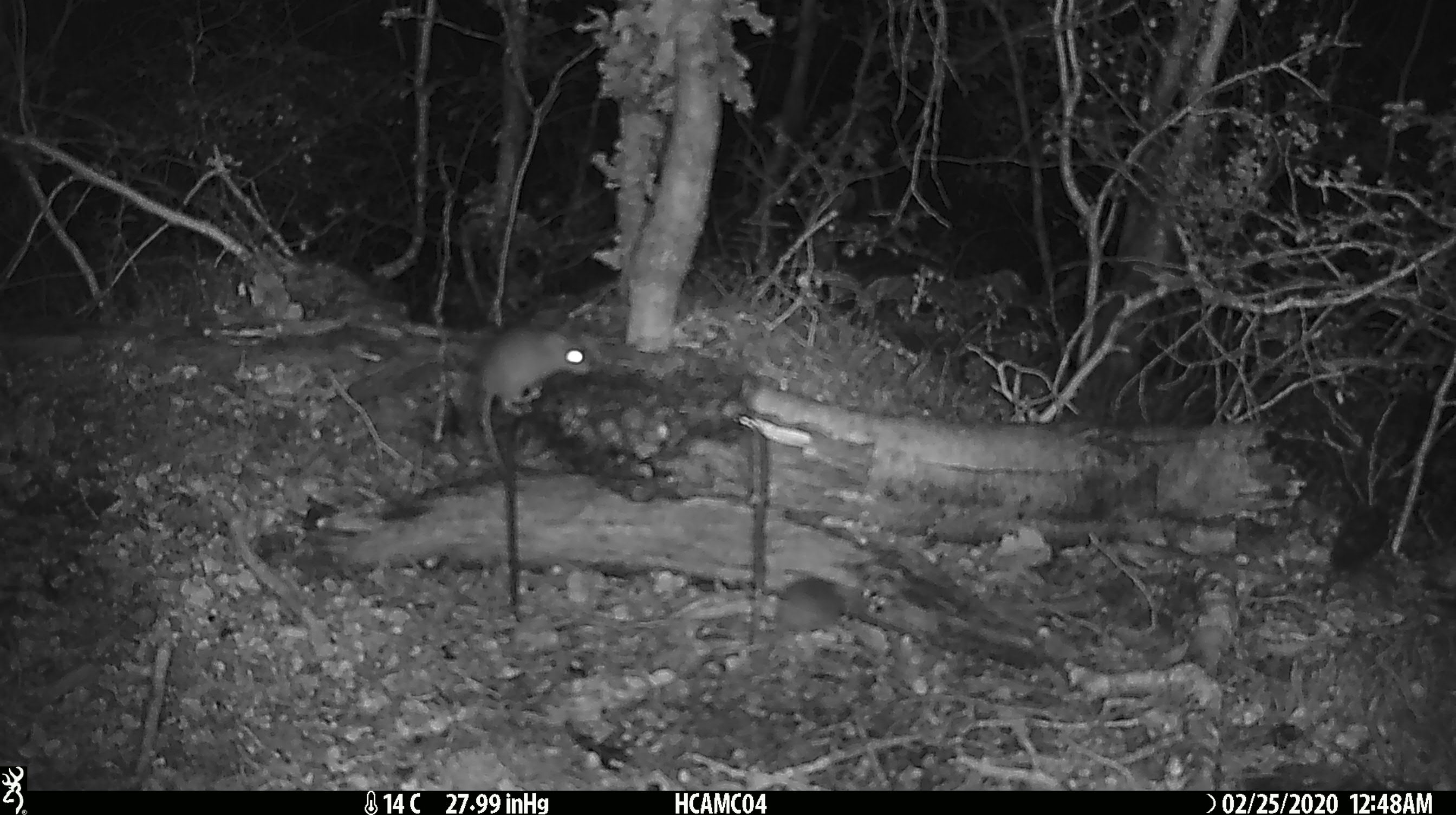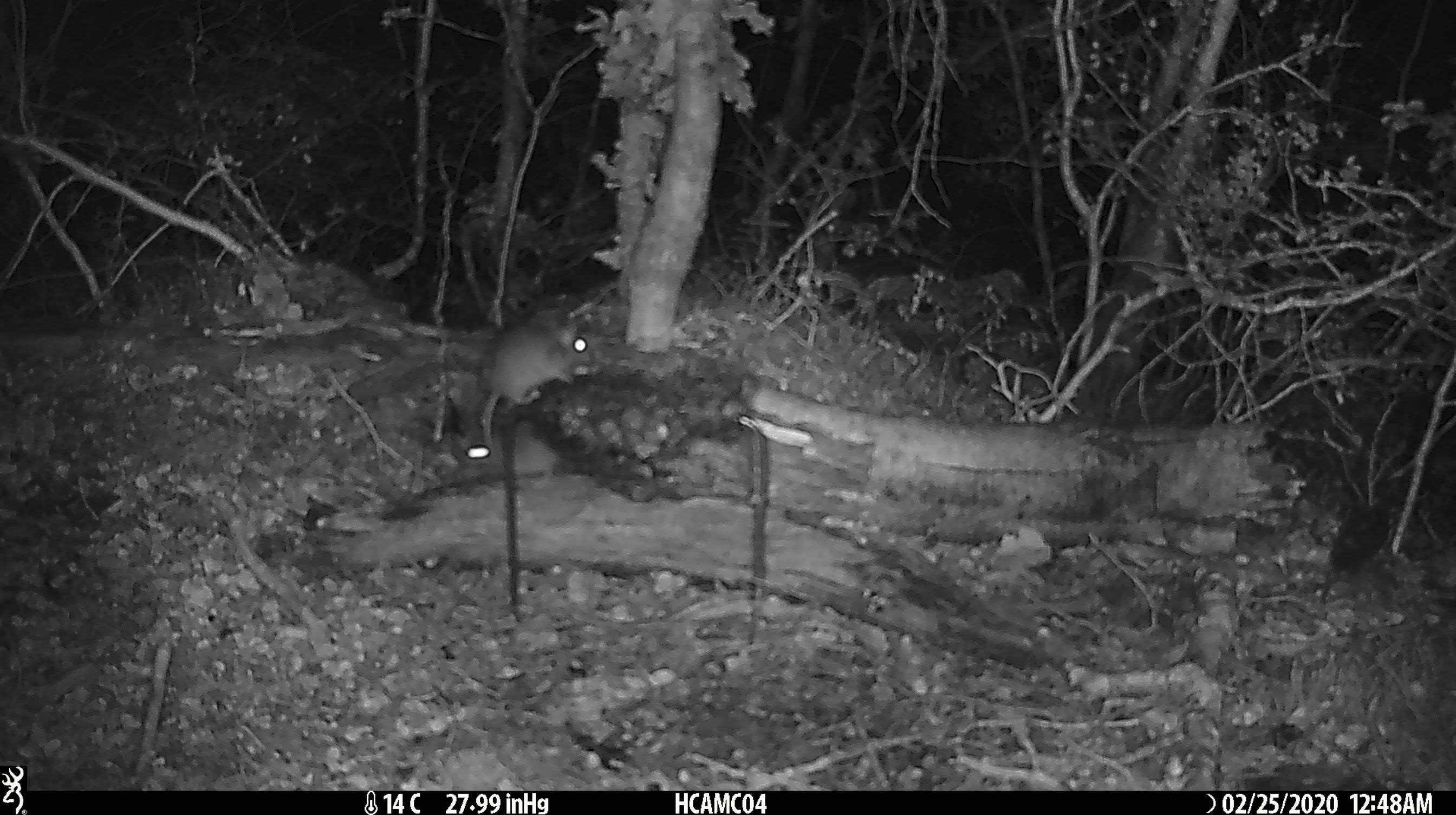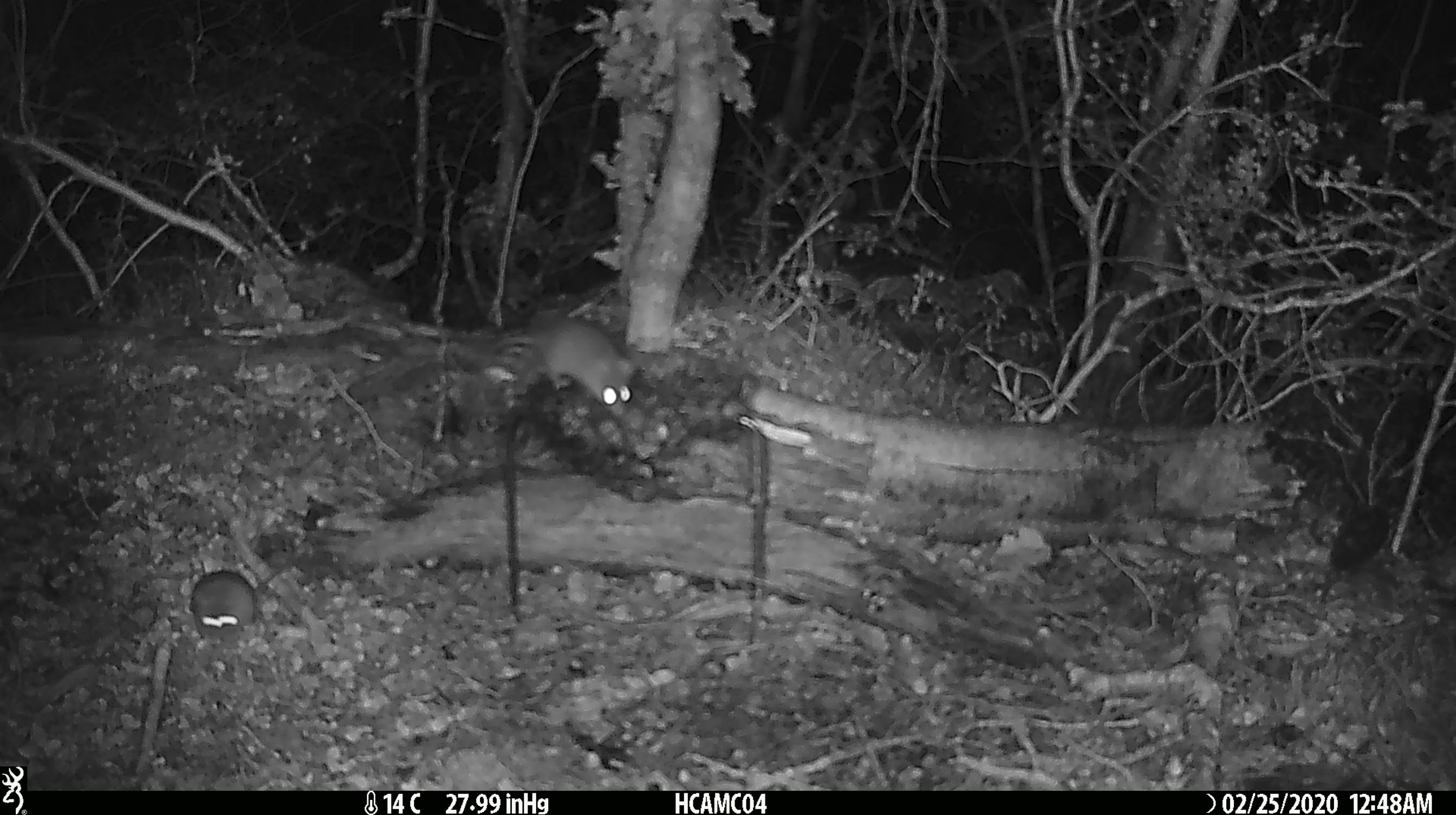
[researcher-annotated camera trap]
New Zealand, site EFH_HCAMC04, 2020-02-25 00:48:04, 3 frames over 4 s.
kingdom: Animalia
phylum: Chordata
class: Mammalia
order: Rodentia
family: Muridae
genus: Mus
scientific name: Mus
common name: mouse